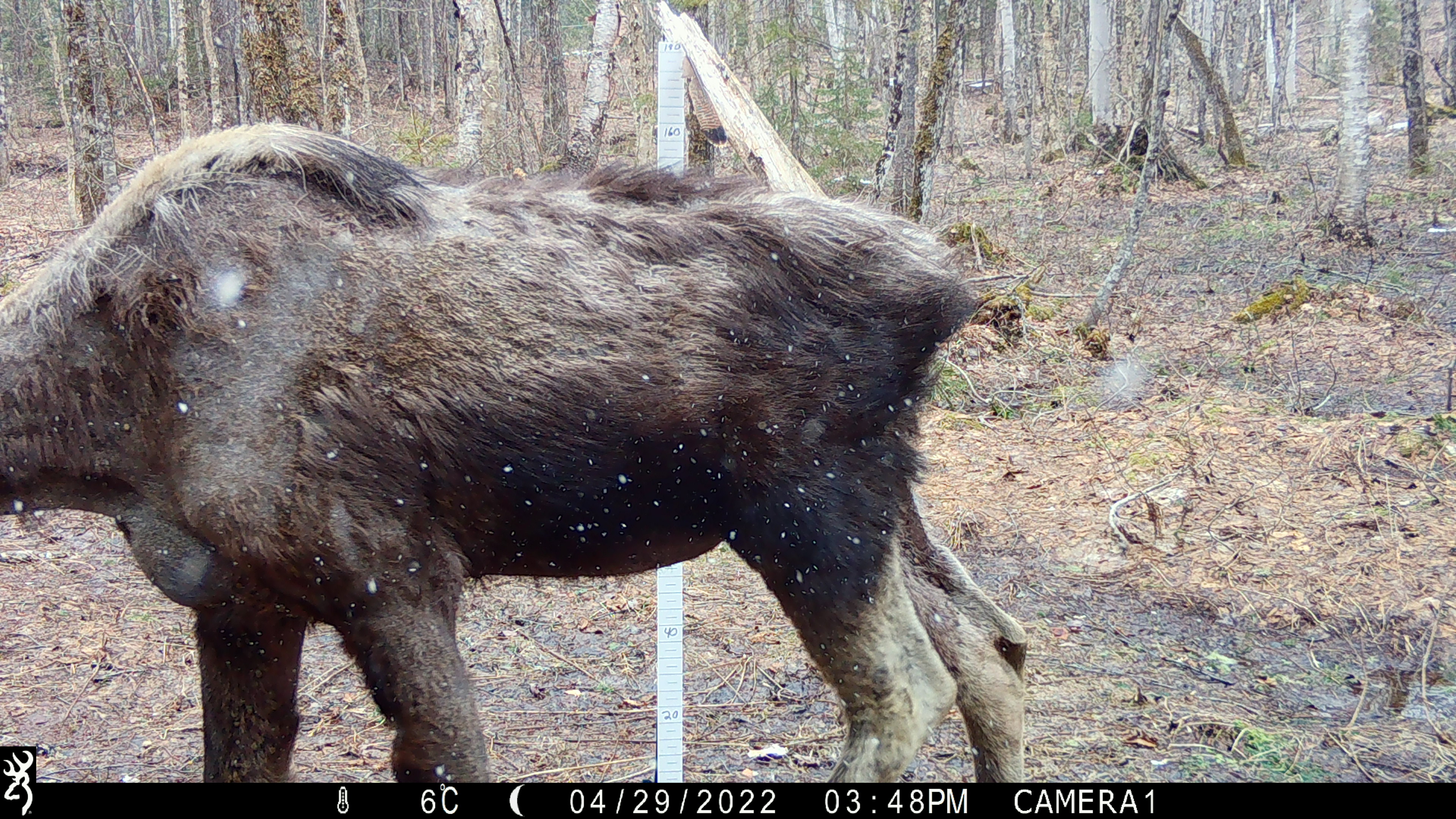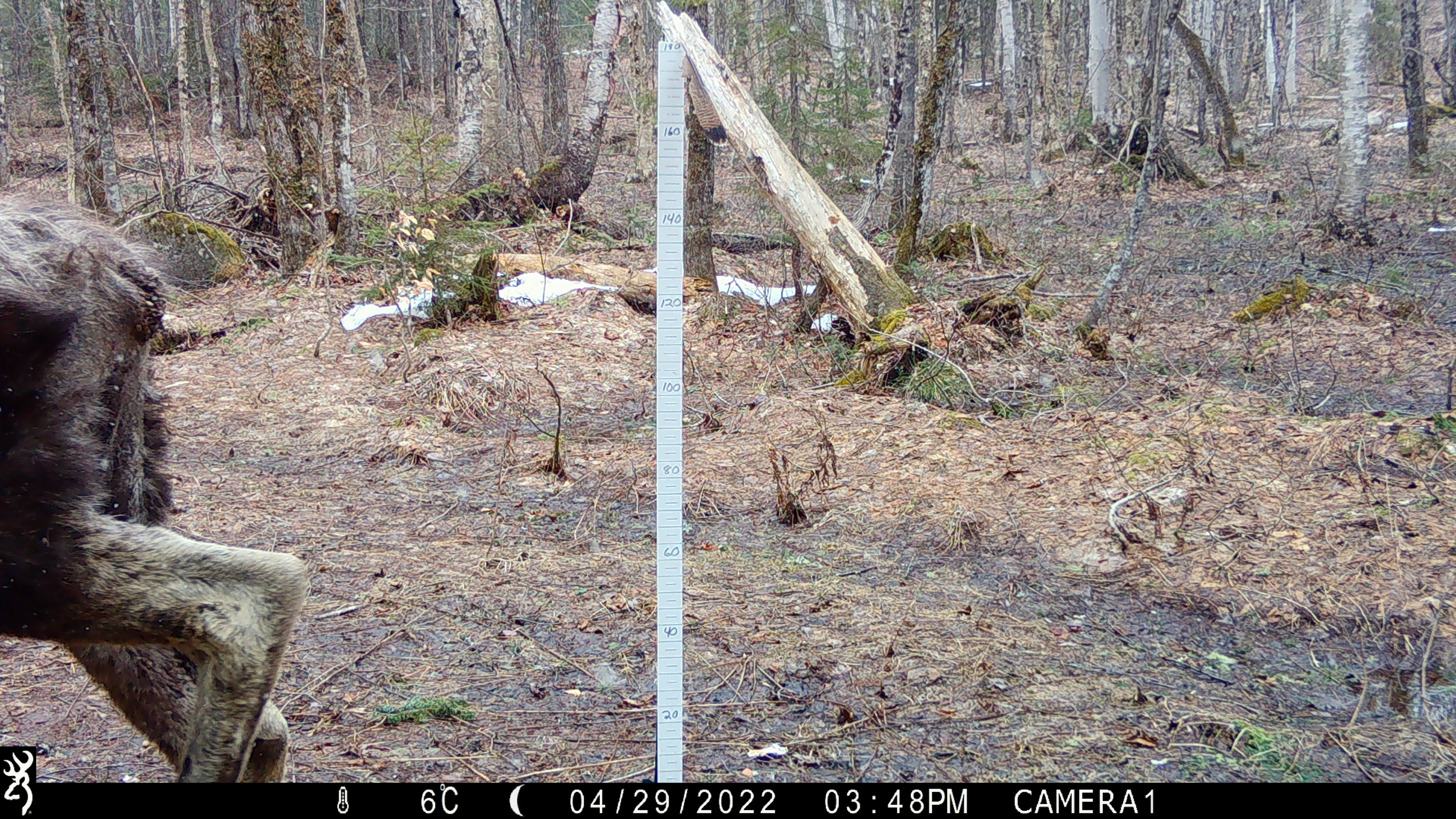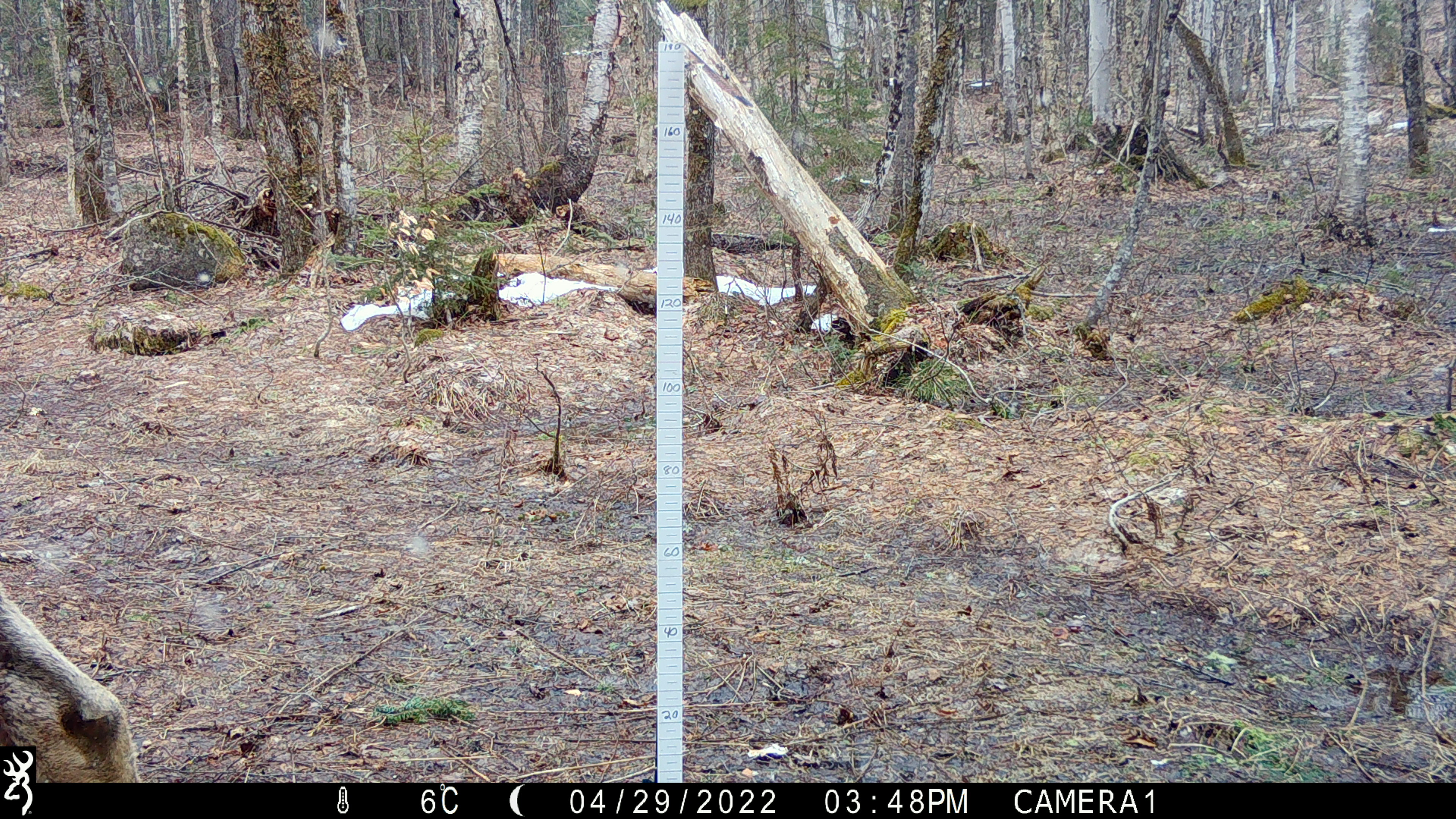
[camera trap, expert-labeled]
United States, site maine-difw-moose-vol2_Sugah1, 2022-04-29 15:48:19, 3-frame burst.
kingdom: Animalia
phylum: Chordata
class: Mammalia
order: Artiodactyla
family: Cervidae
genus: Alces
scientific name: Alces alces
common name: moose